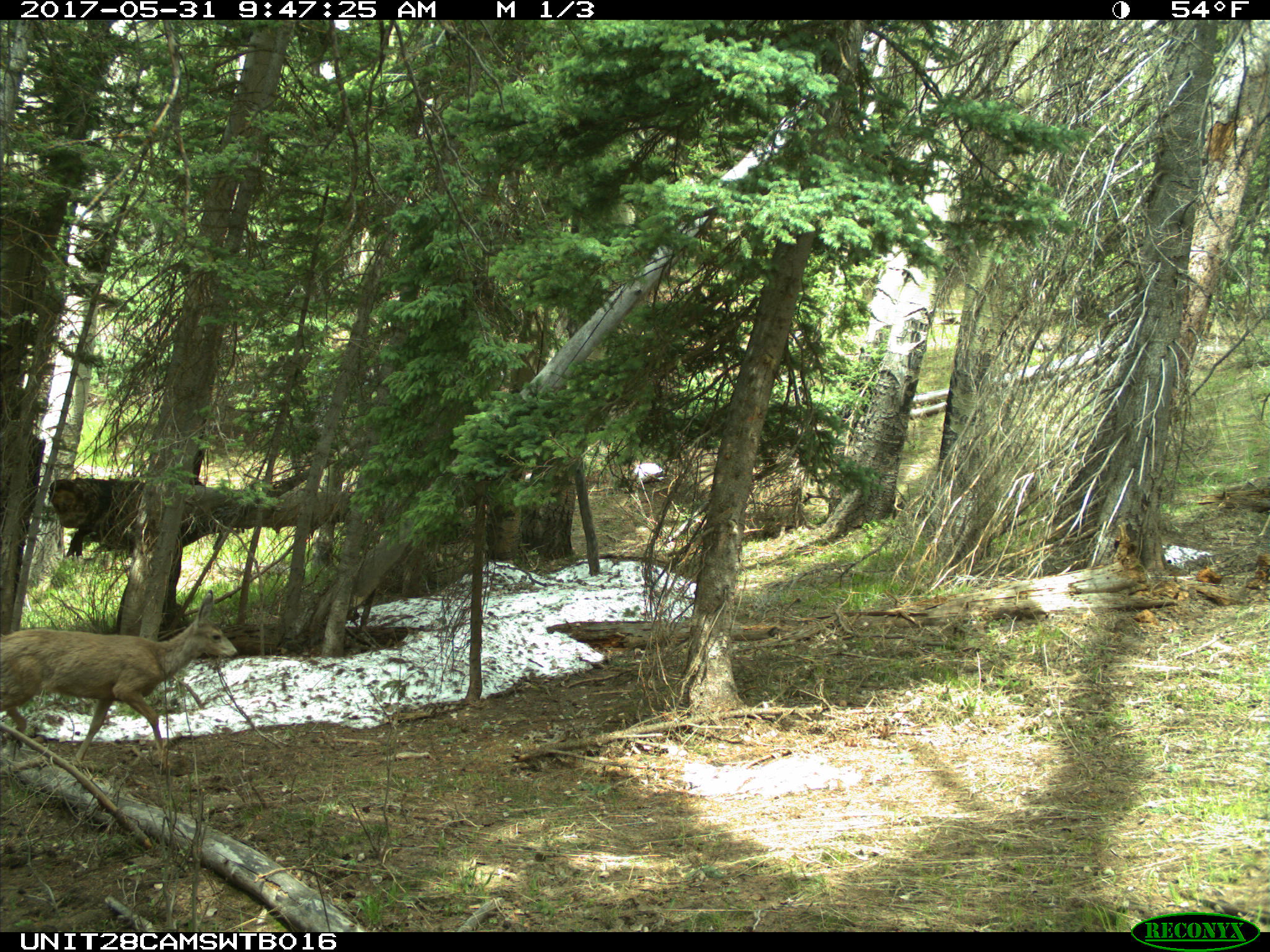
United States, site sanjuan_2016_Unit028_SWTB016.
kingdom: Animalia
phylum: Chordata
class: Mammalia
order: Artiodactyla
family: Cervidae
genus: Odocoileus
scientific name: Odocoileus hemionus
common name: mule deer